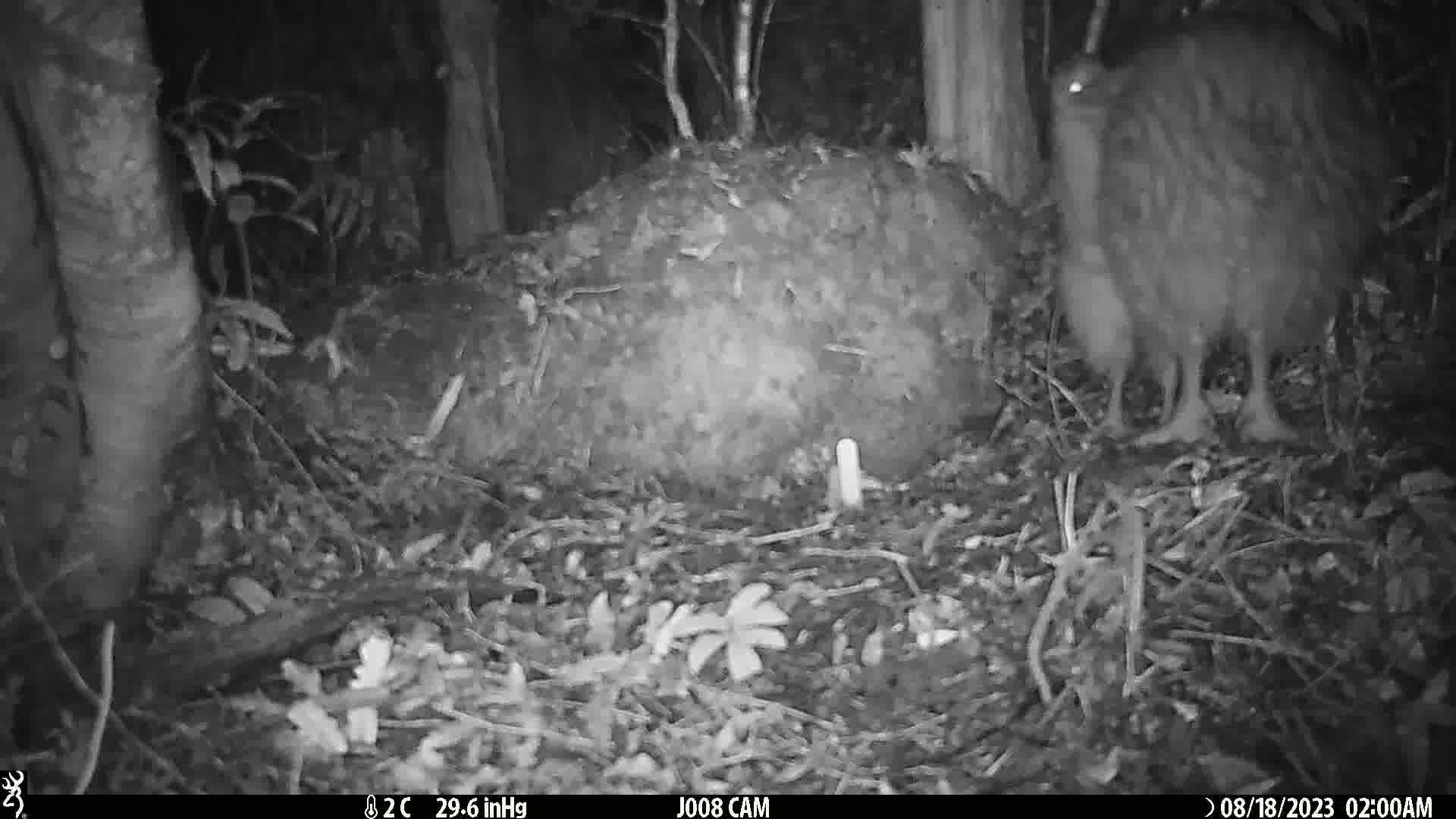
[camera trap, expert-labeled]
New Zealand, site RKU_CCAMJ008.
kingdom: Animalia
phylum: Chordata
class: Aves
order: Apterygiformes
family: Apterygidae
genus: Apteryx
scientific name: Apteryx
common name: kiwi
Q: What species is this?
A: Kiwi (Apteryx).